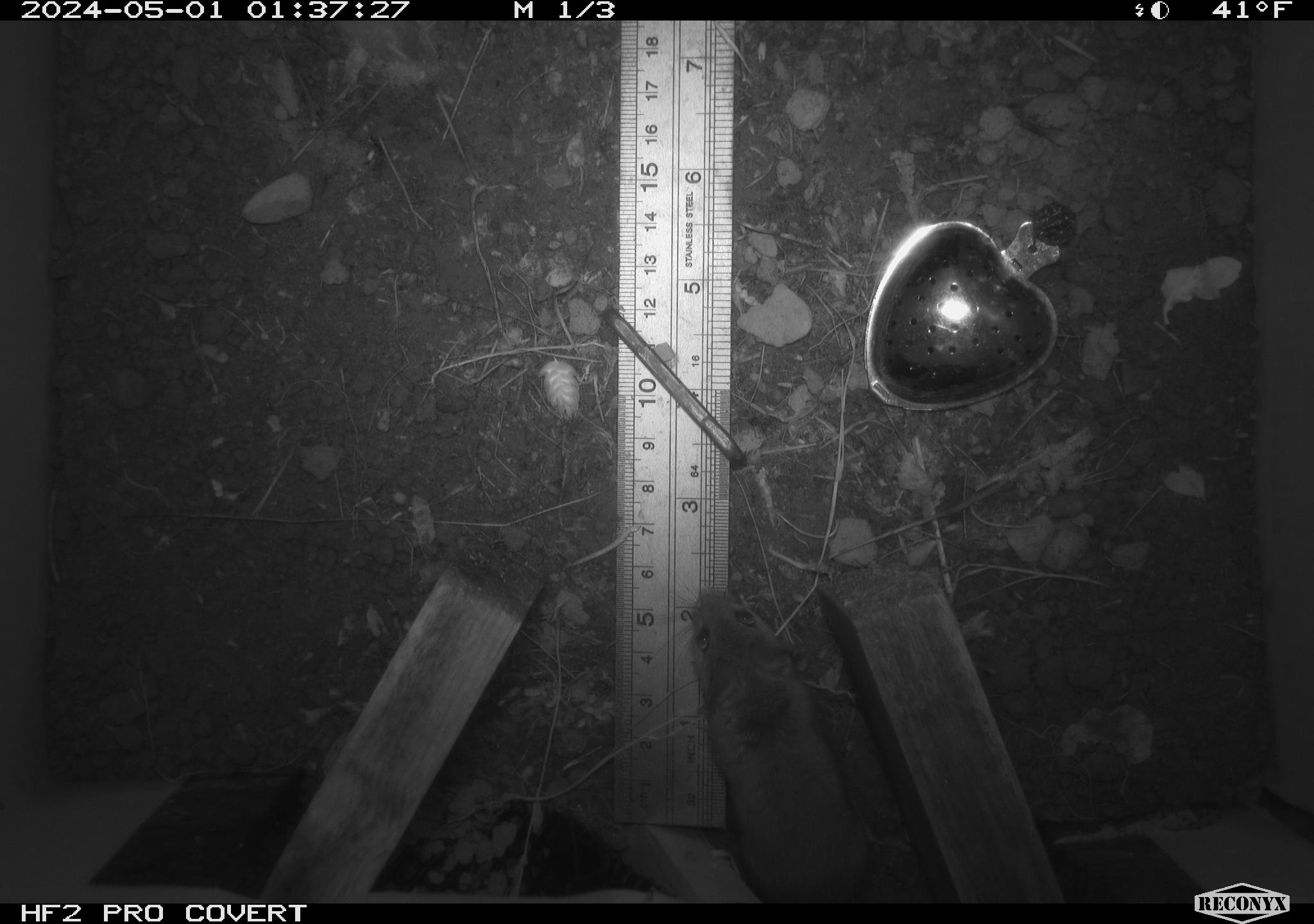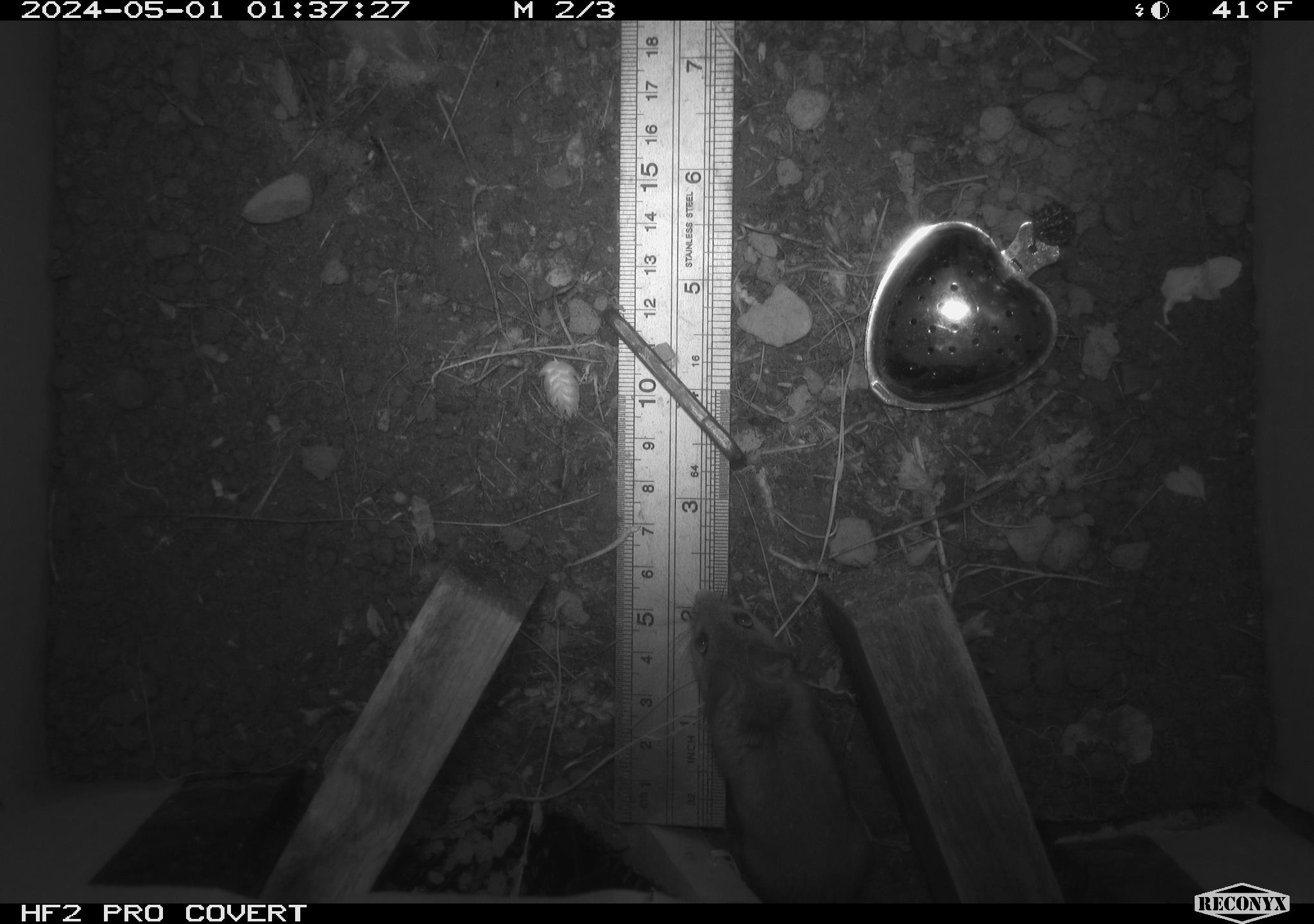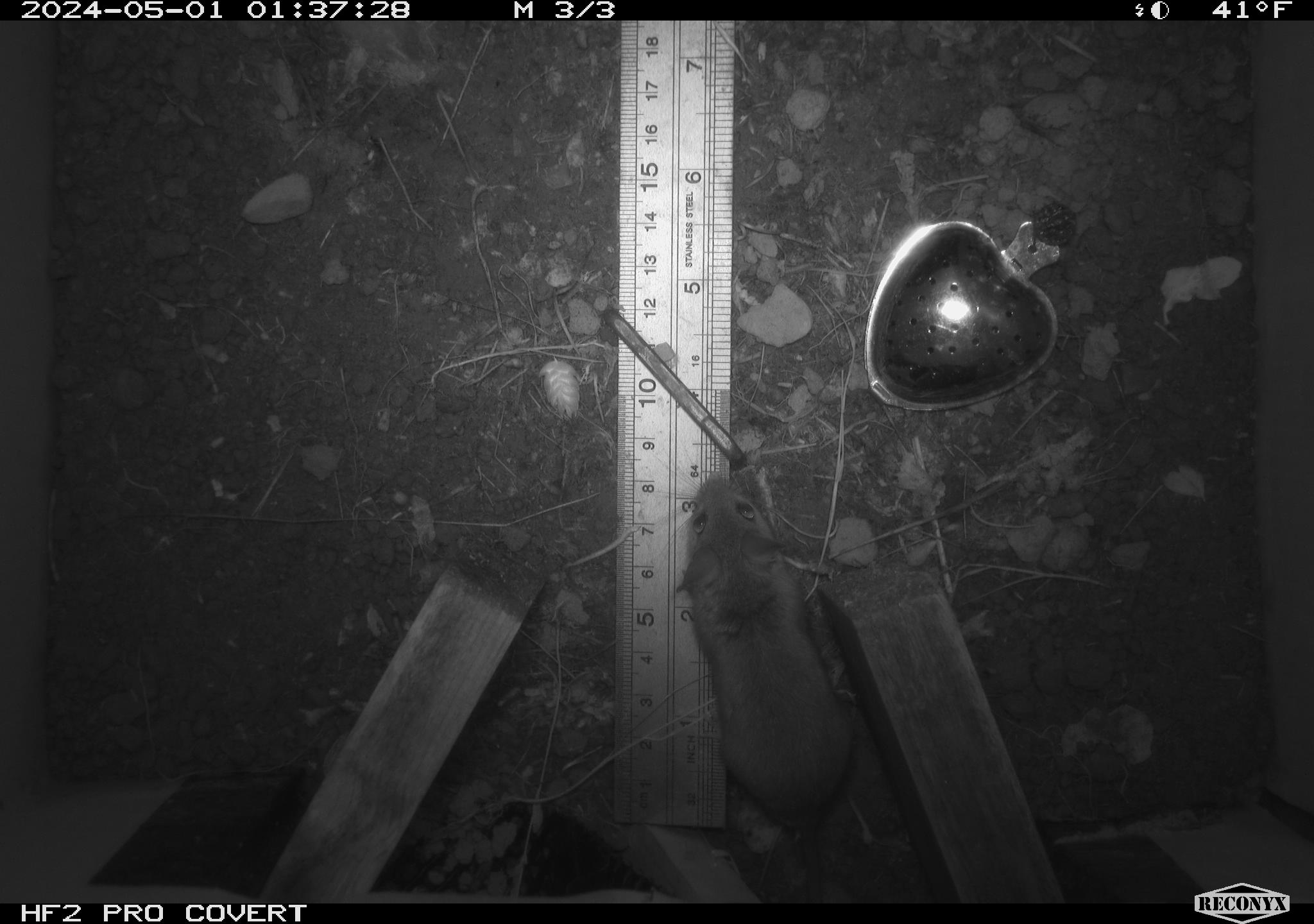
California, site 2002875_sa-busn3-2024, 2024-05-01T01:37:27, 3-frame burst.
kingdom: Animalia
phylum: Chordata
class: Mammalia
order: Rodentia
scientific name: Rodentia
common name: mouse species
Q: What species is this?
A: Mouse species (Rodentia).